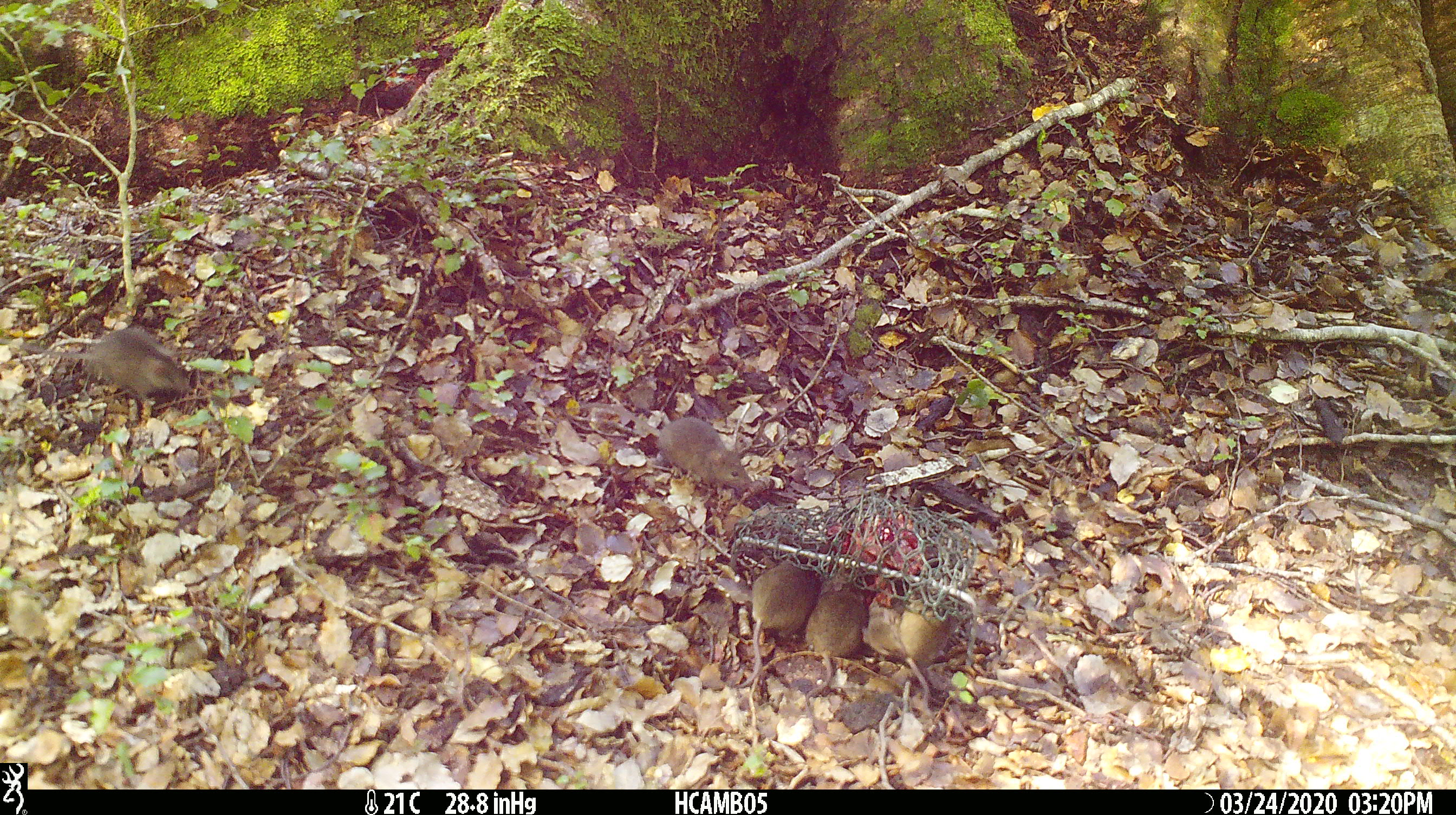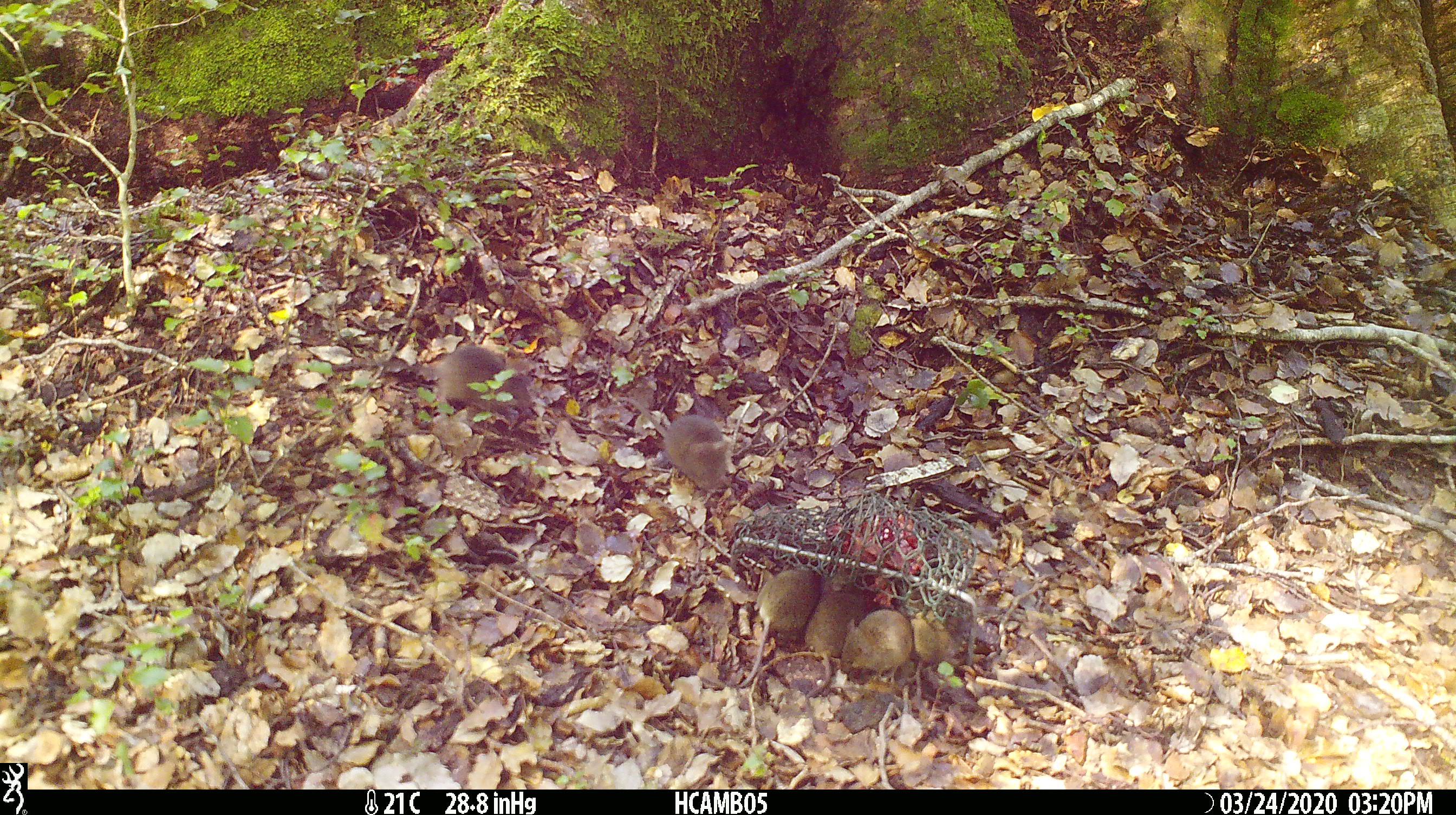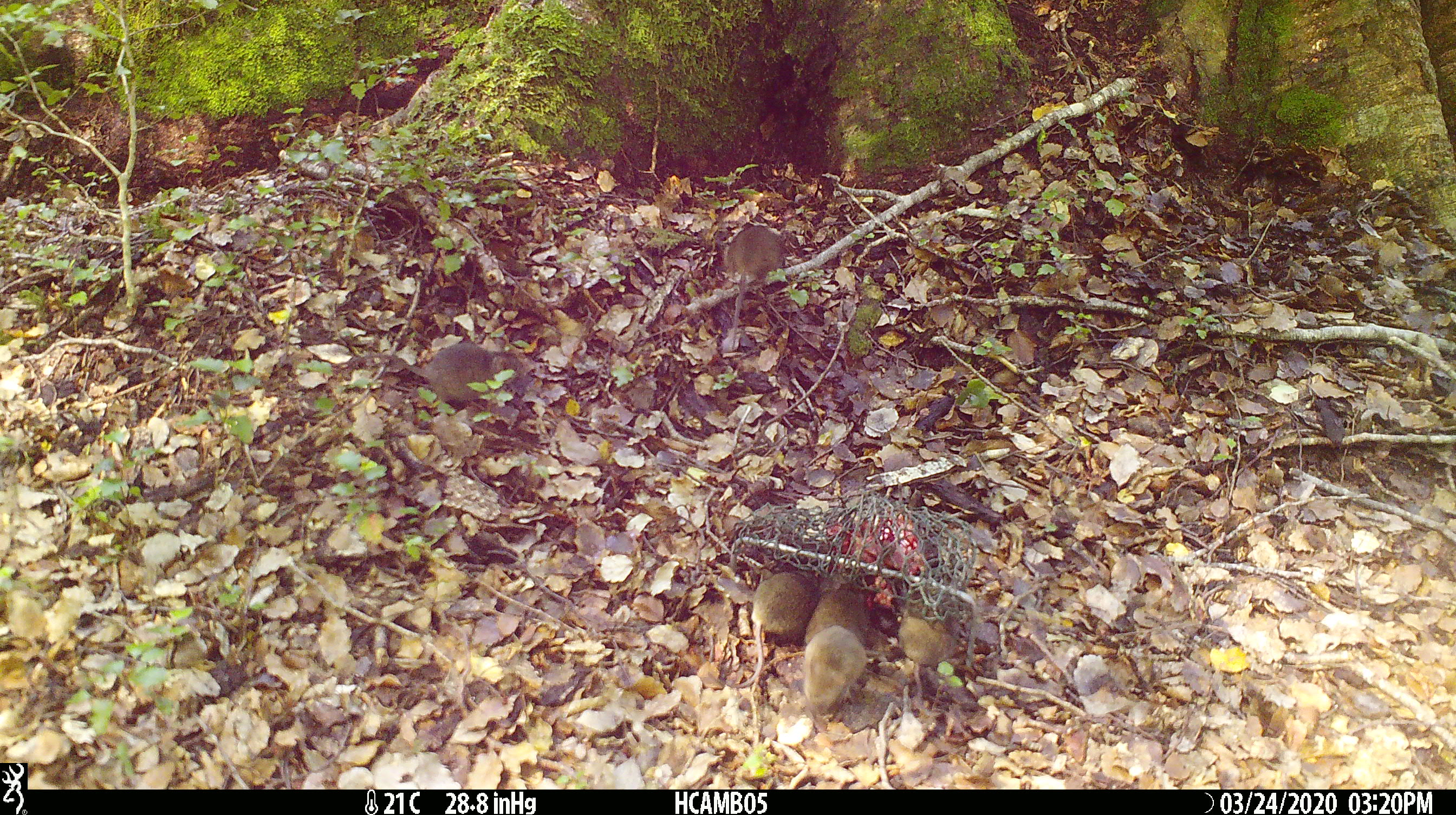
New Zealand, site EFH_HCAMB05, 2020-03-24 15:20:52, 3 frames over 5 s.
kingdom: Animalia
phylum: Chordata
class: Mammalia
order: Rodentia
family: Muridae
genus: Mus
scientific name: Mus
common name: mouse